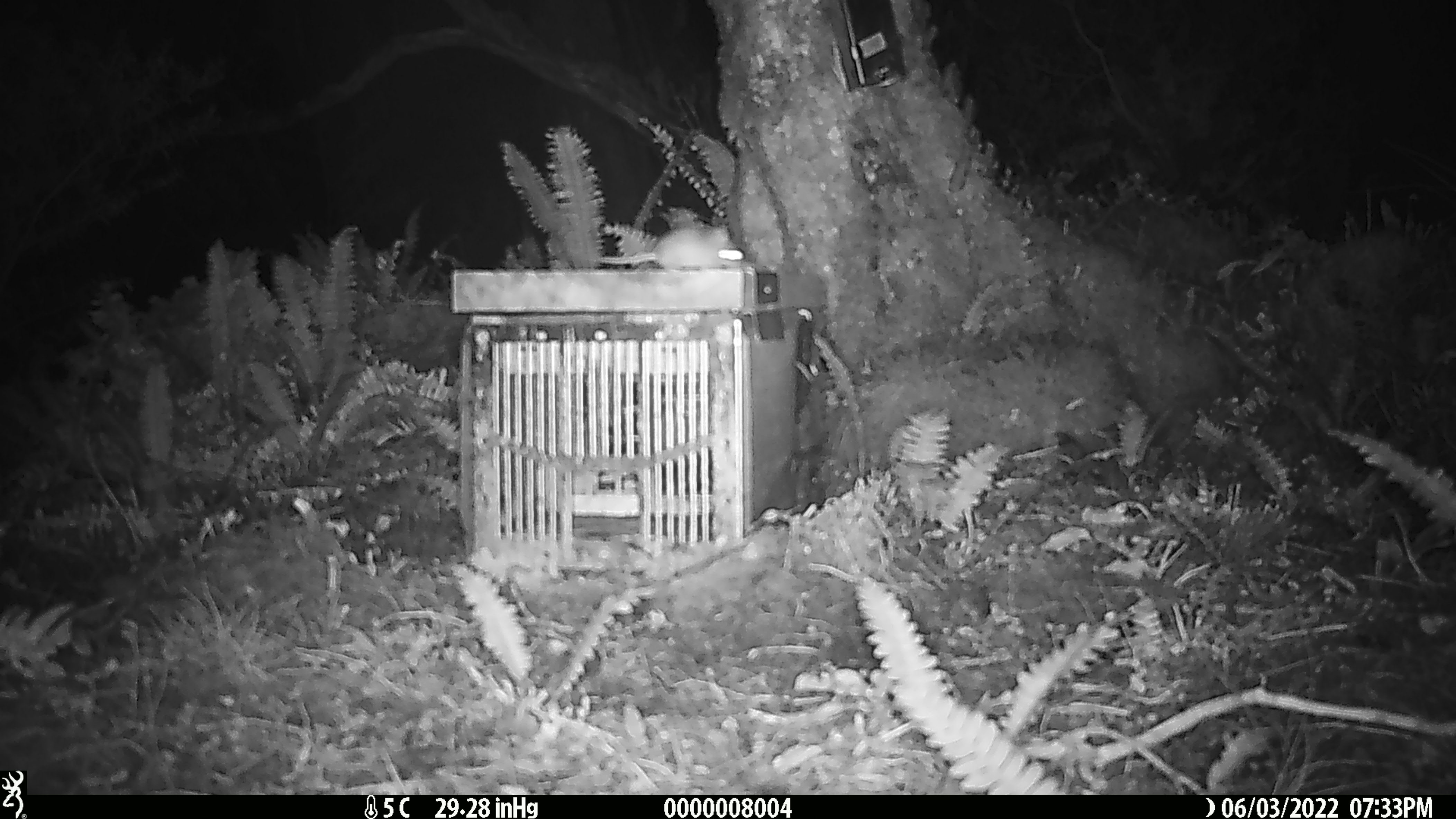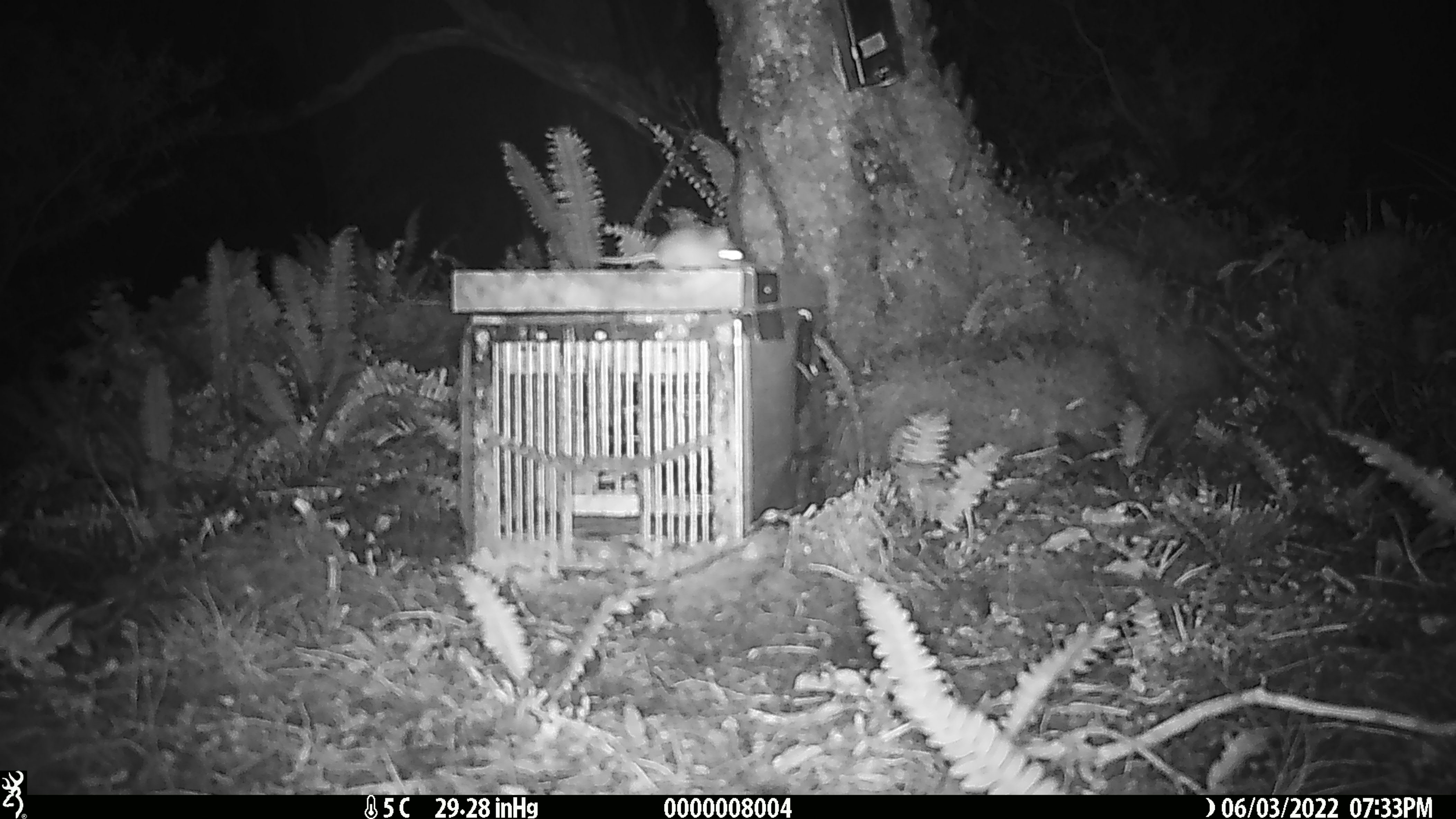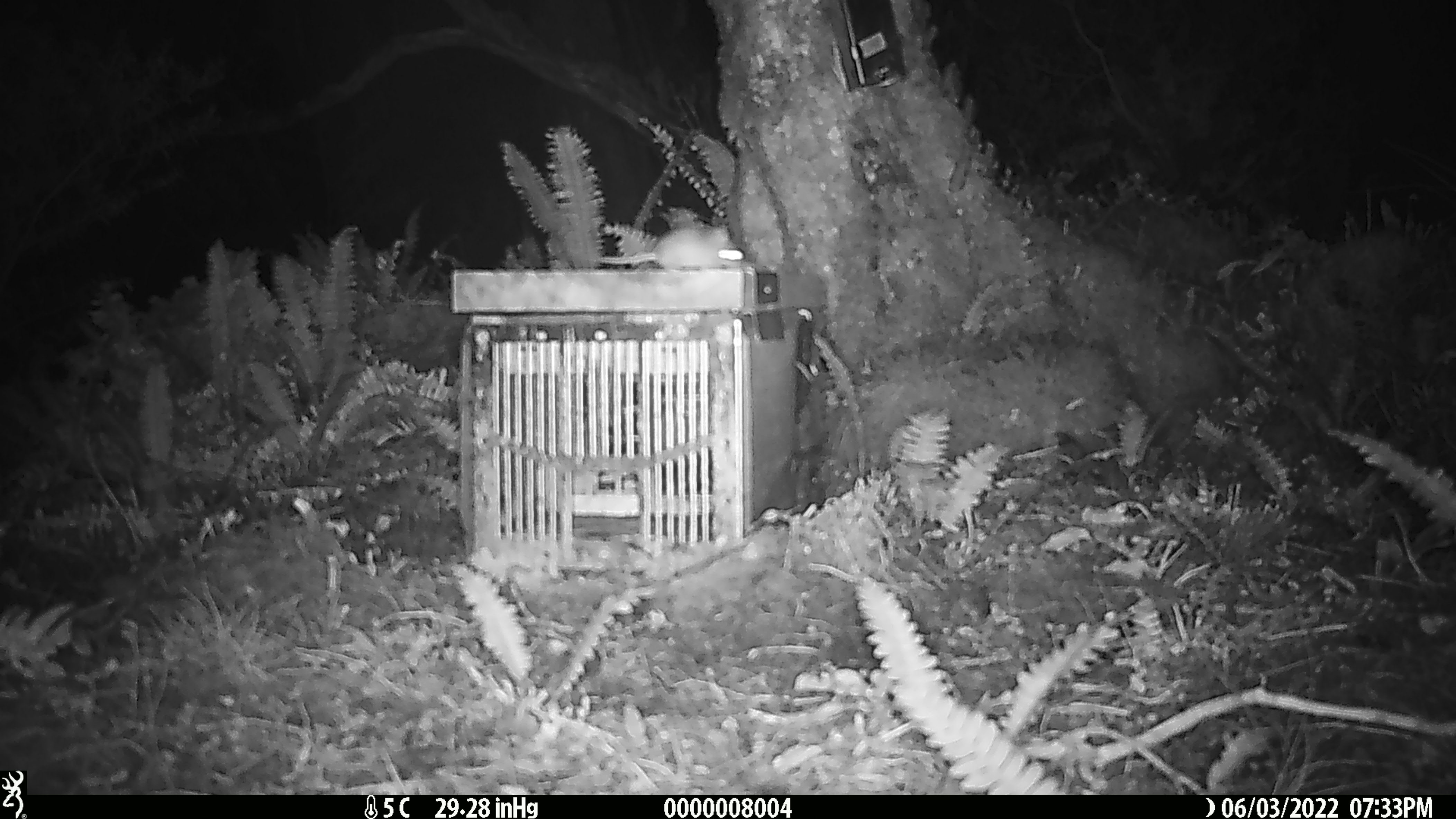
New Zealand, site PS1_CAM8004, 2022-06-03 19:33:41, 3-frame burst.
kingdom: Animalia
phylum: Chordata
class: Mammalia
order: Rodentia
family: Muridae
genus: Mus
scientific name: Mus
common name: mouse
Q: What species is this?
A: Mouse (Mus).